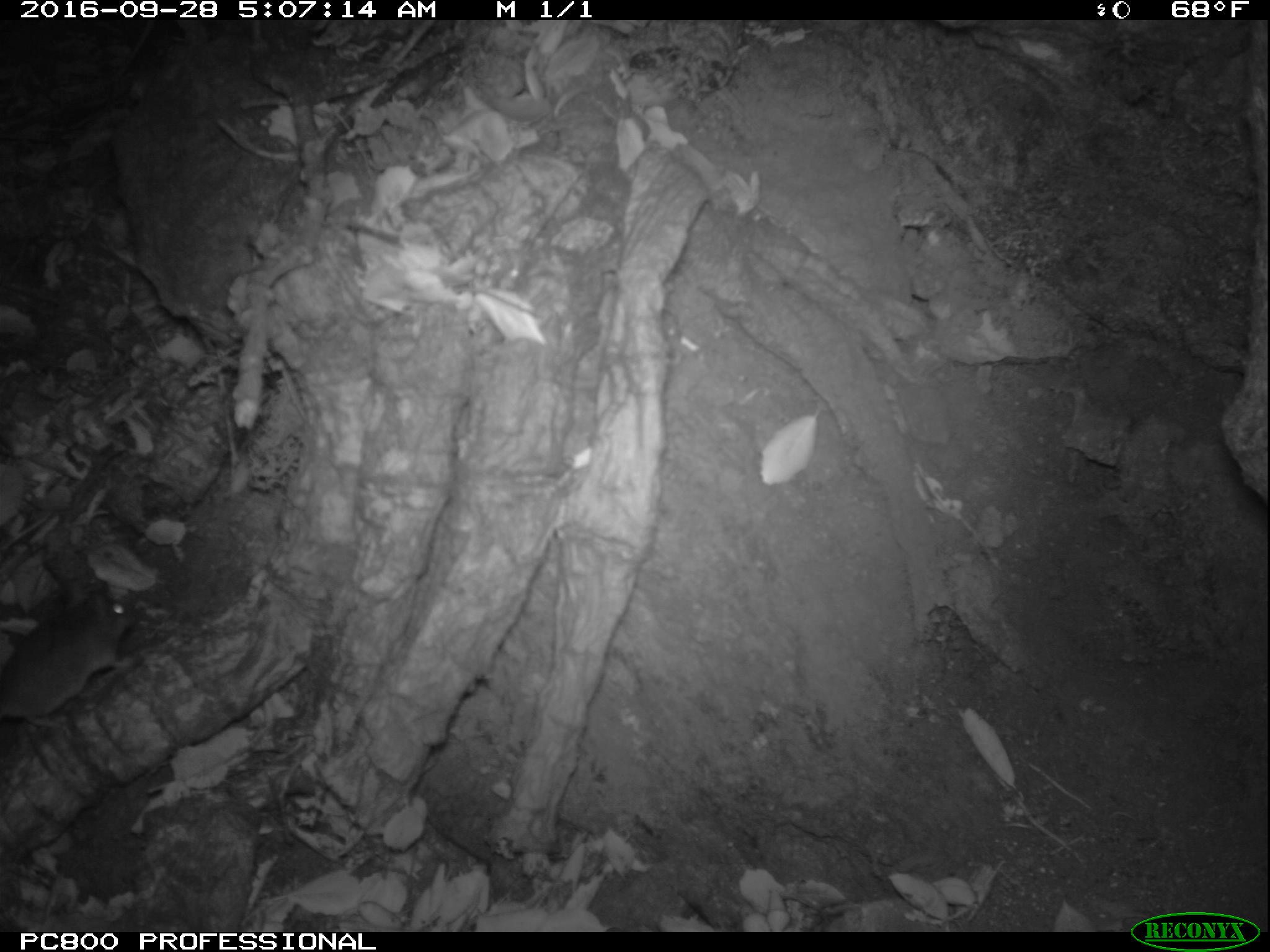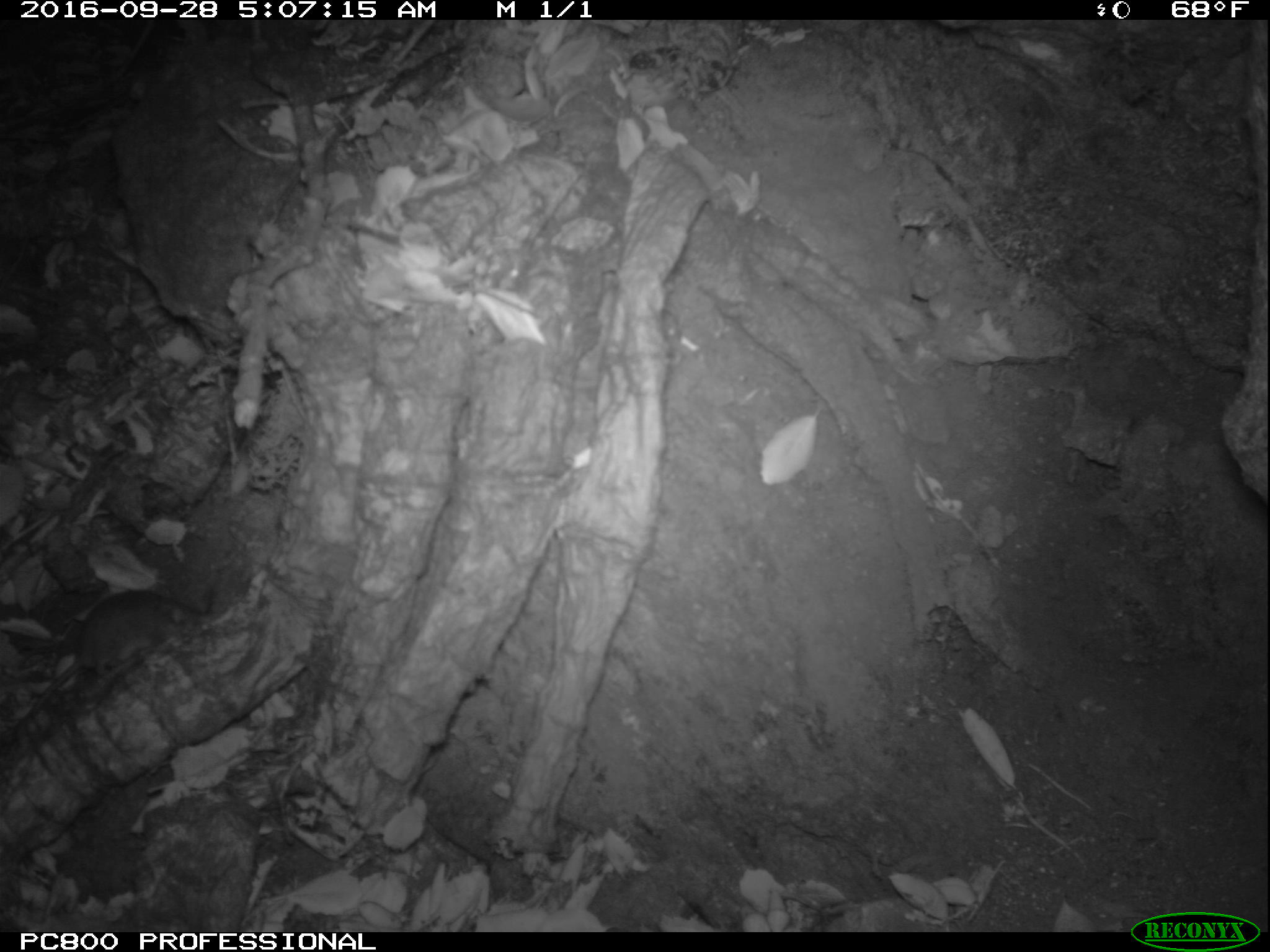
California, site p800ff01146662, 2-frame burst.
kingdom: Animalia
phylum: Chordata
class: Mammalia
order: Rodentia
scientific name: Rodentia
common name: rodent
Rodent (Rodentia).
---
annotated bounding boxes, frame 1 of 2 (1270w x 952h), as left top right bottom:
rodent: 0 578 138 733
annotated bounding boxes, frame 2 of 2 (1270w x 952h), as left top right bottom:
rodent: 30 587 221 715